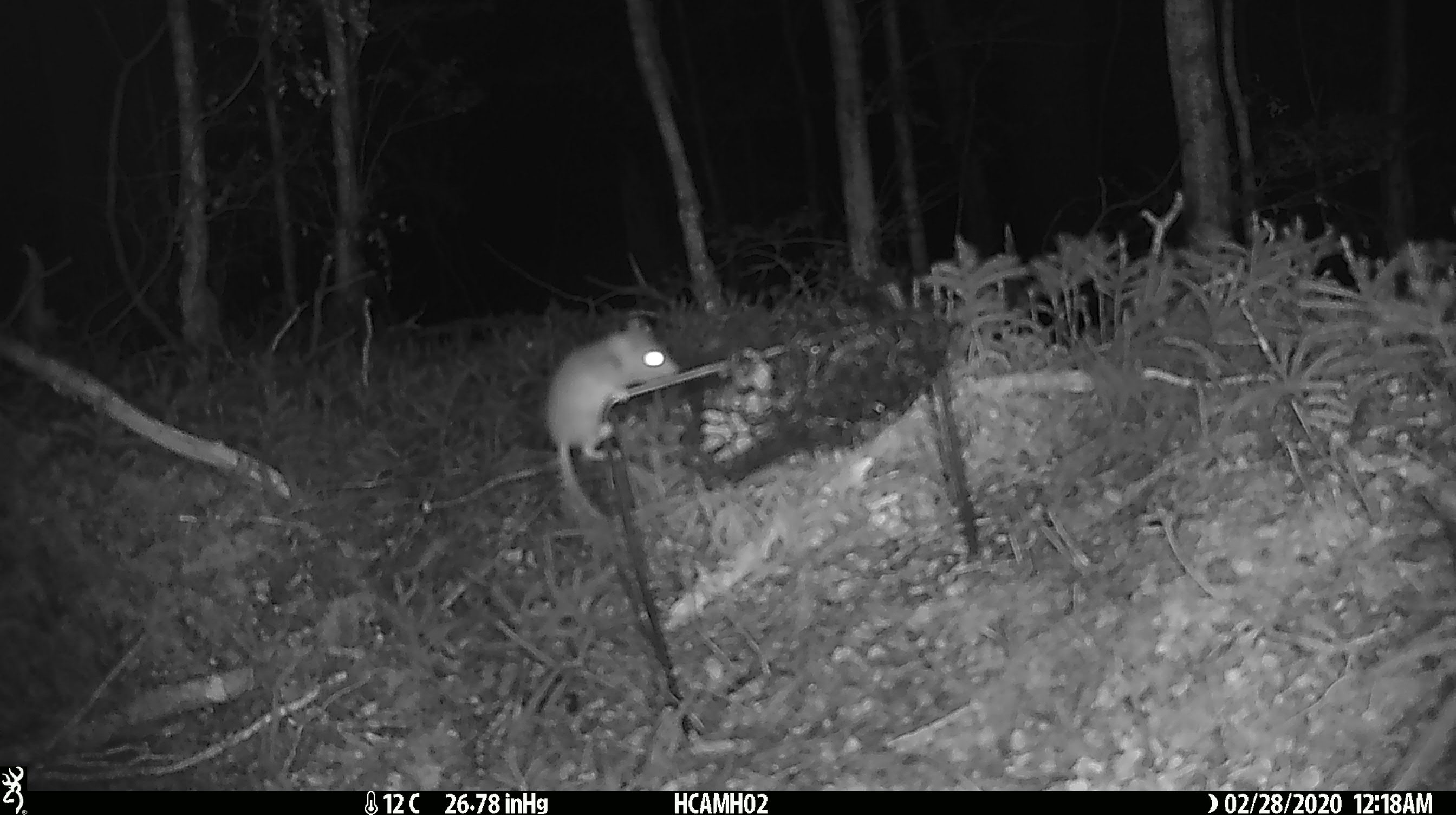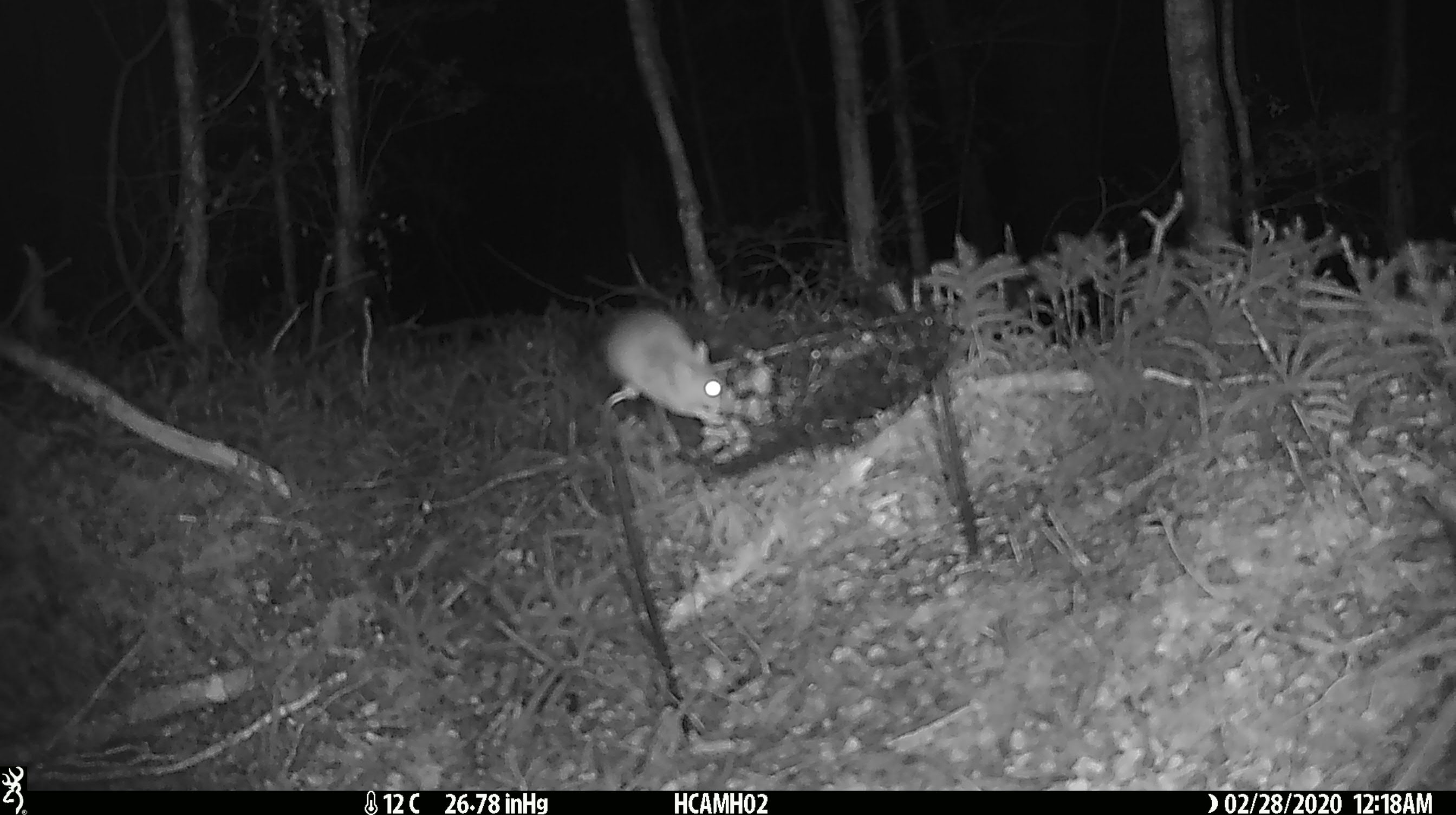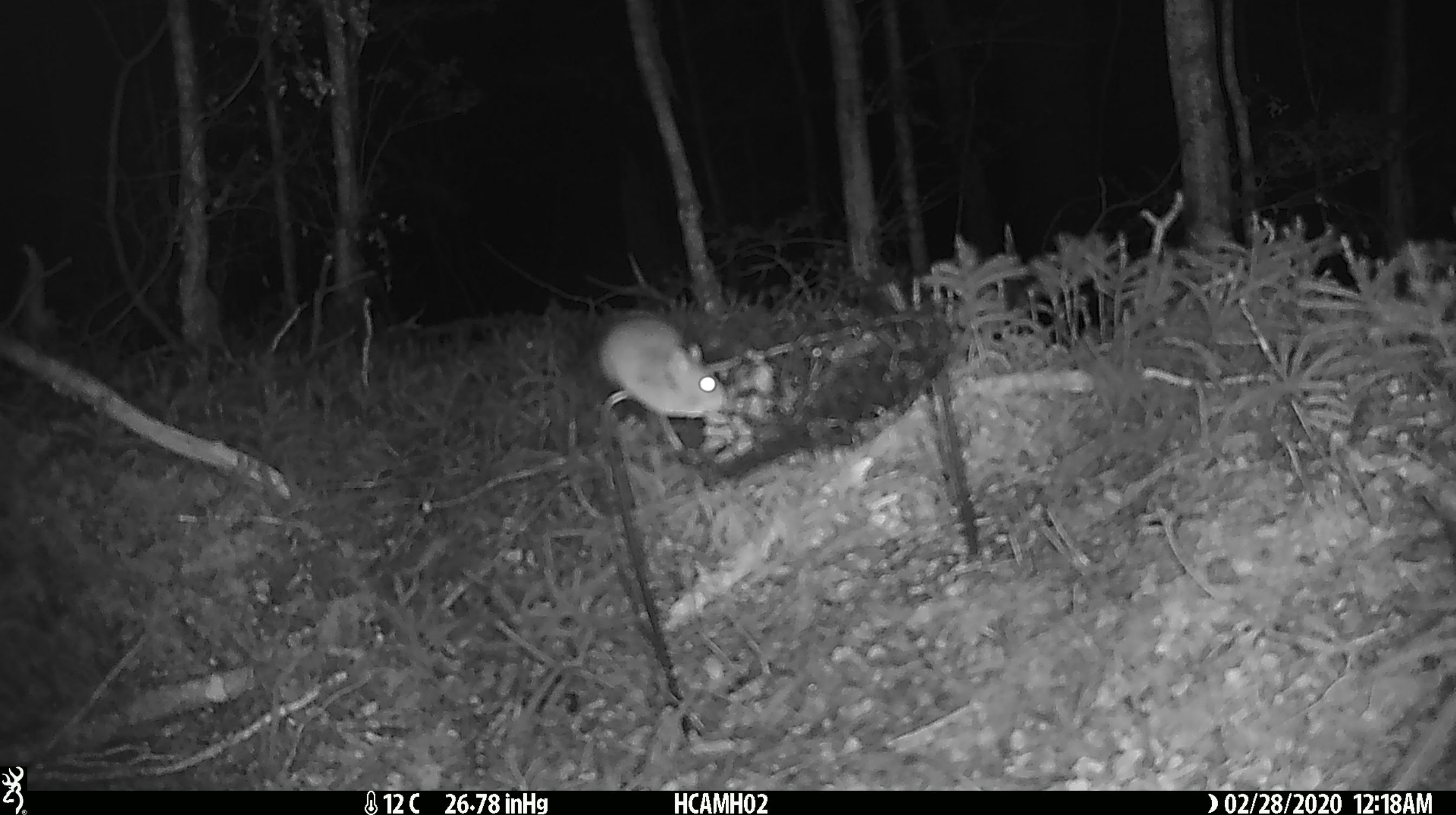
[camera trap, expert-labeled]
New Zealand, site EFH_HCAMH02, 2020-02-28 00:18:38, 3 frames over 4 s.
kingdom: Animalia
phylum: Chordata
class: Mammalia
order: Rodentia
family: Muridae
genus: Mus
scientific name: Mus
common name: mouse